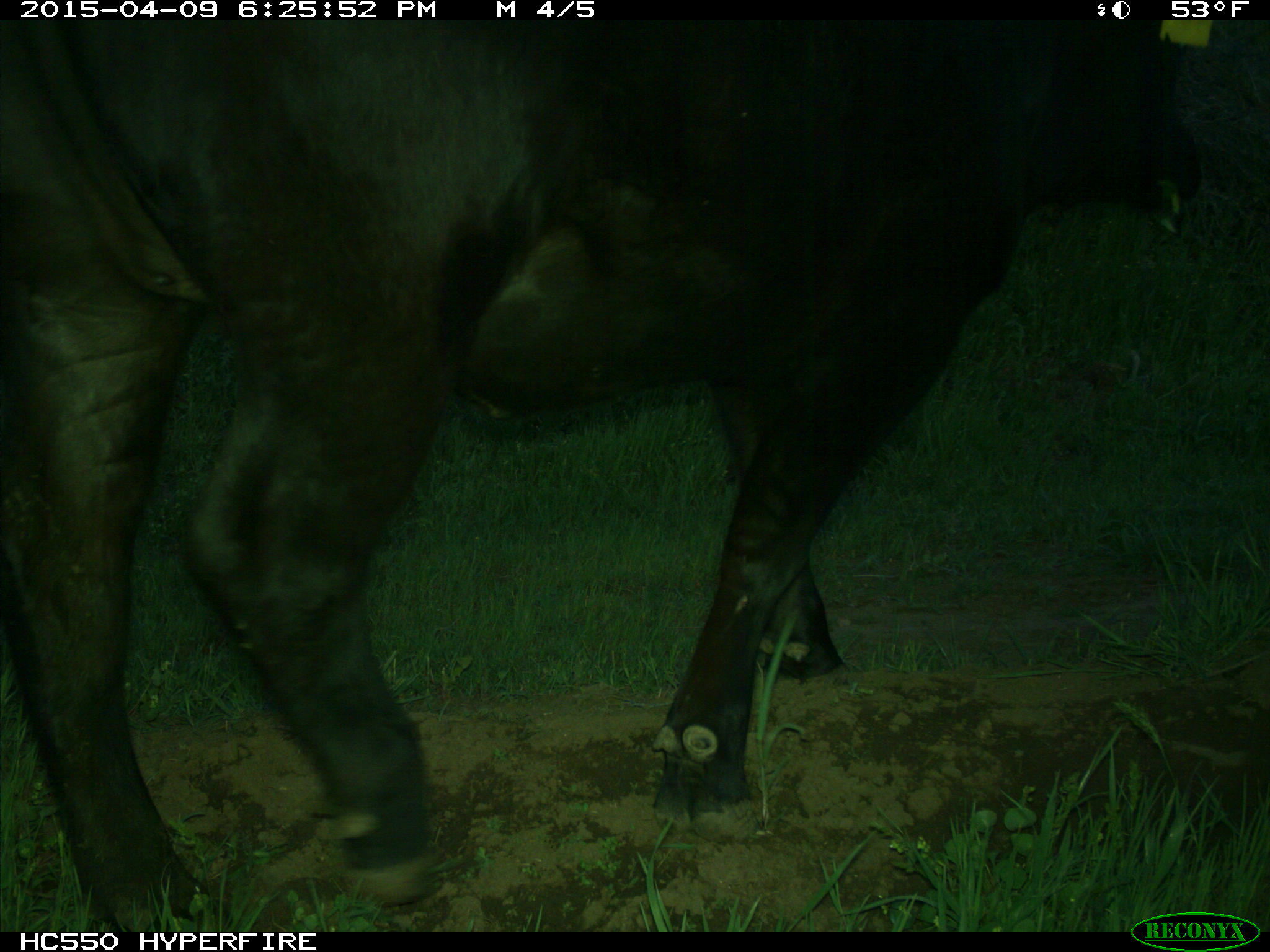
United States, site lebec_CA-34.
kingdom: Animalia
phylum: Chordata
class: Mammalia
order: Artiodactyla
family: Bovidae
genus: Bos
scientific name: Bos taurus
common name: domestic cow